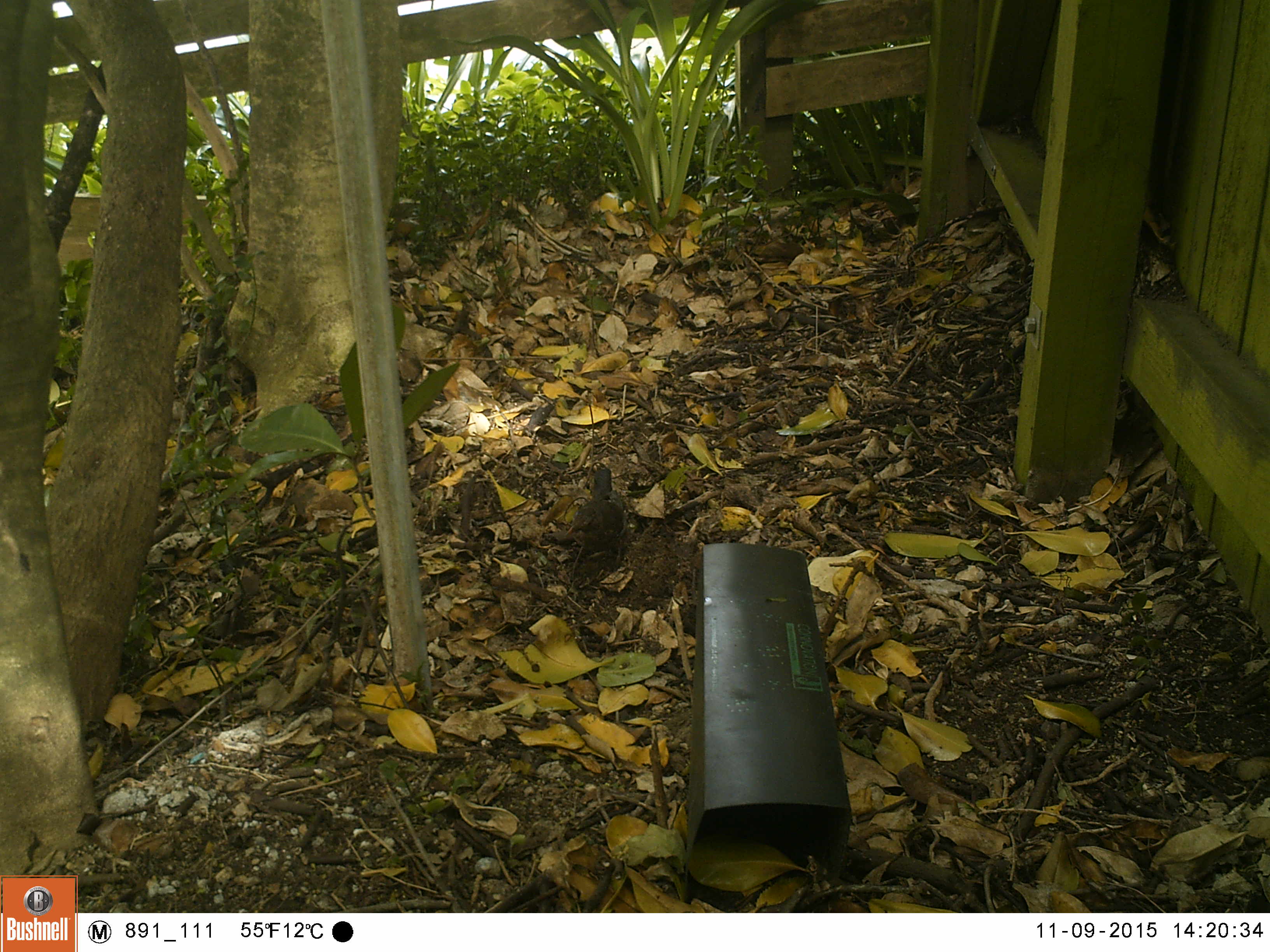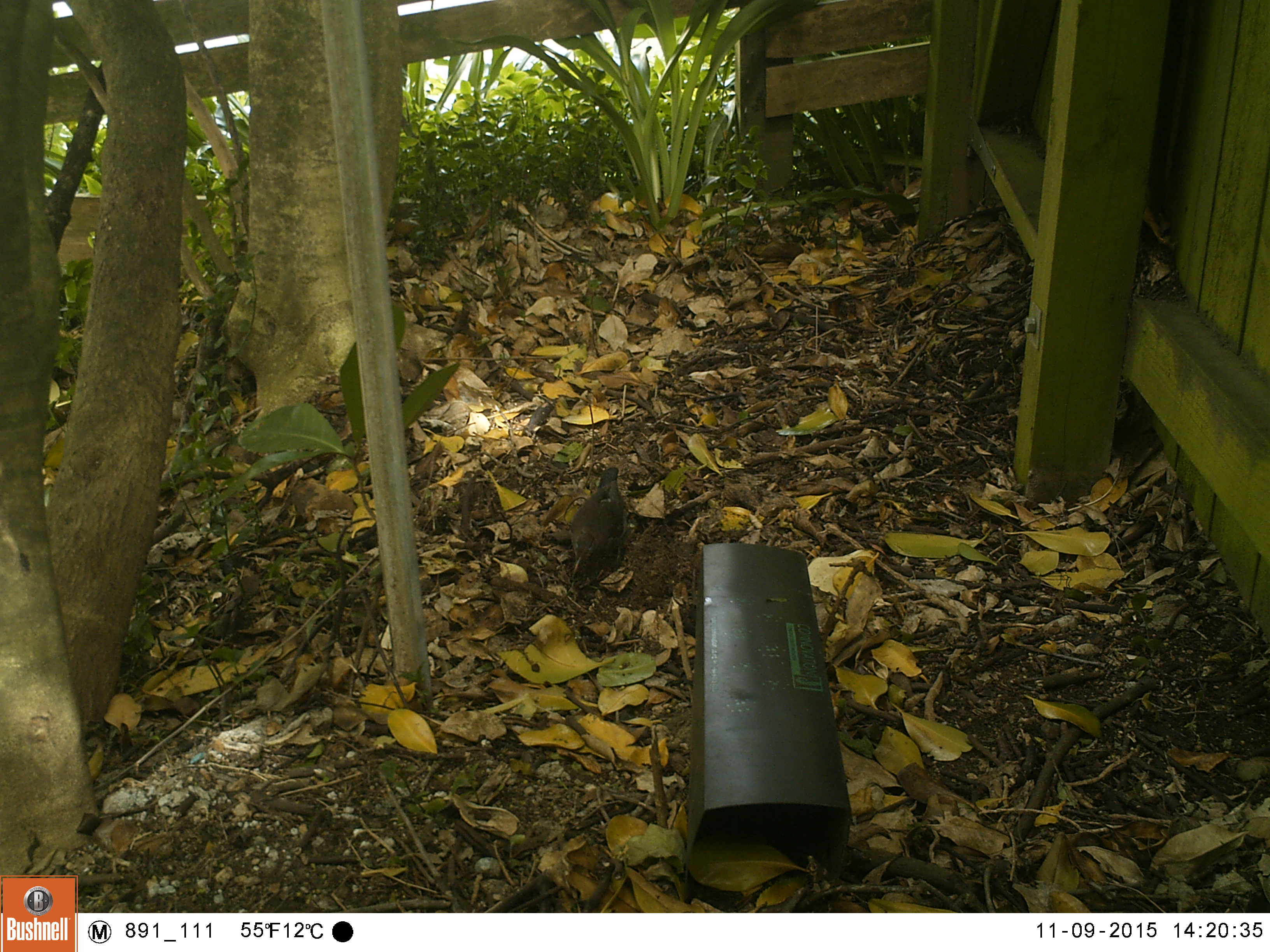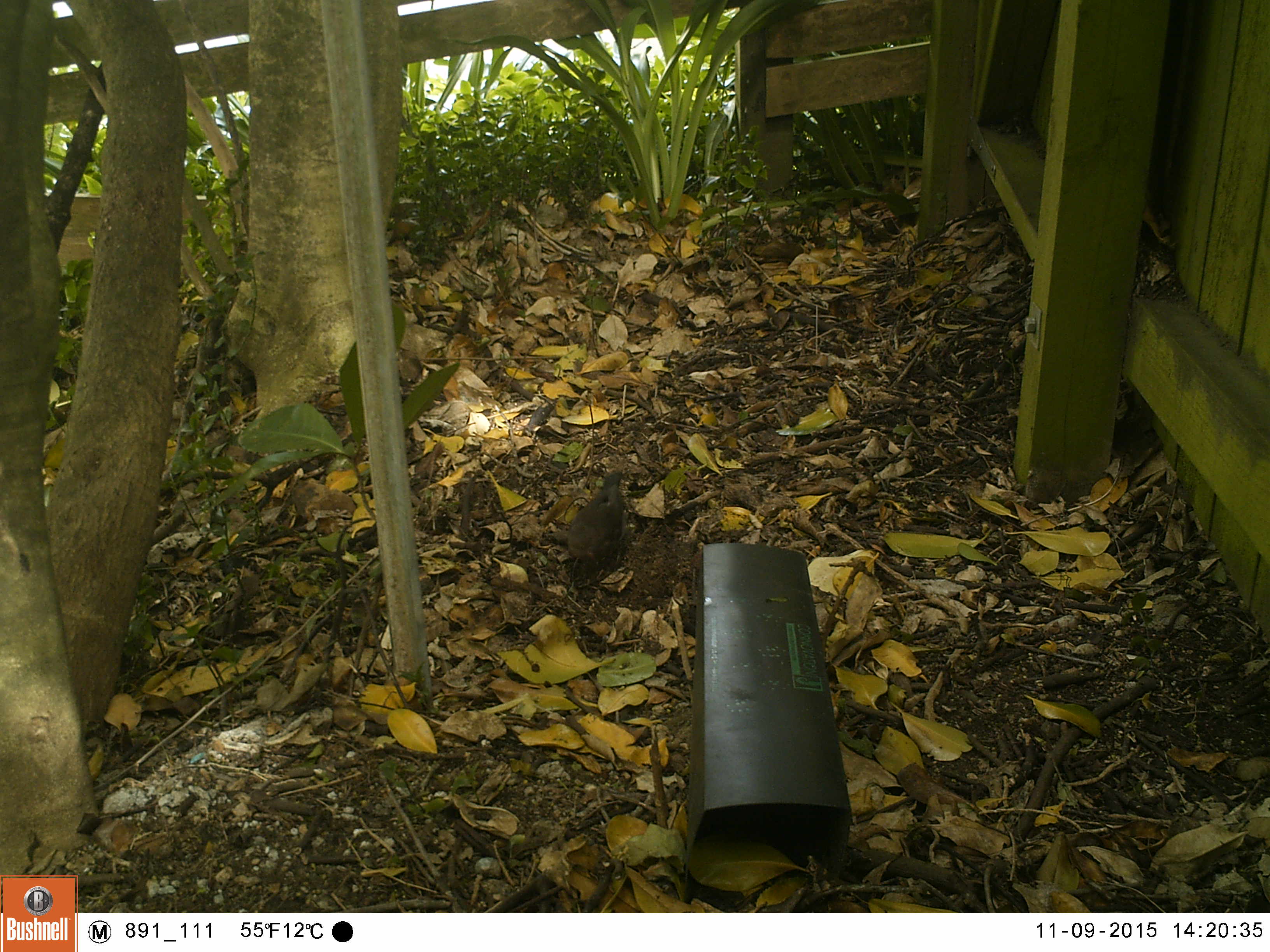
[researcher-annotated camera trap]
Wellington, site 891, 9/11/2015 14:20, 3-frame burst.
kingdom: Animalia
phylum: Chordata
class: Aves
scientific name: Aves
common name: bird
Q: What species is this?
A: Bird (Aves).